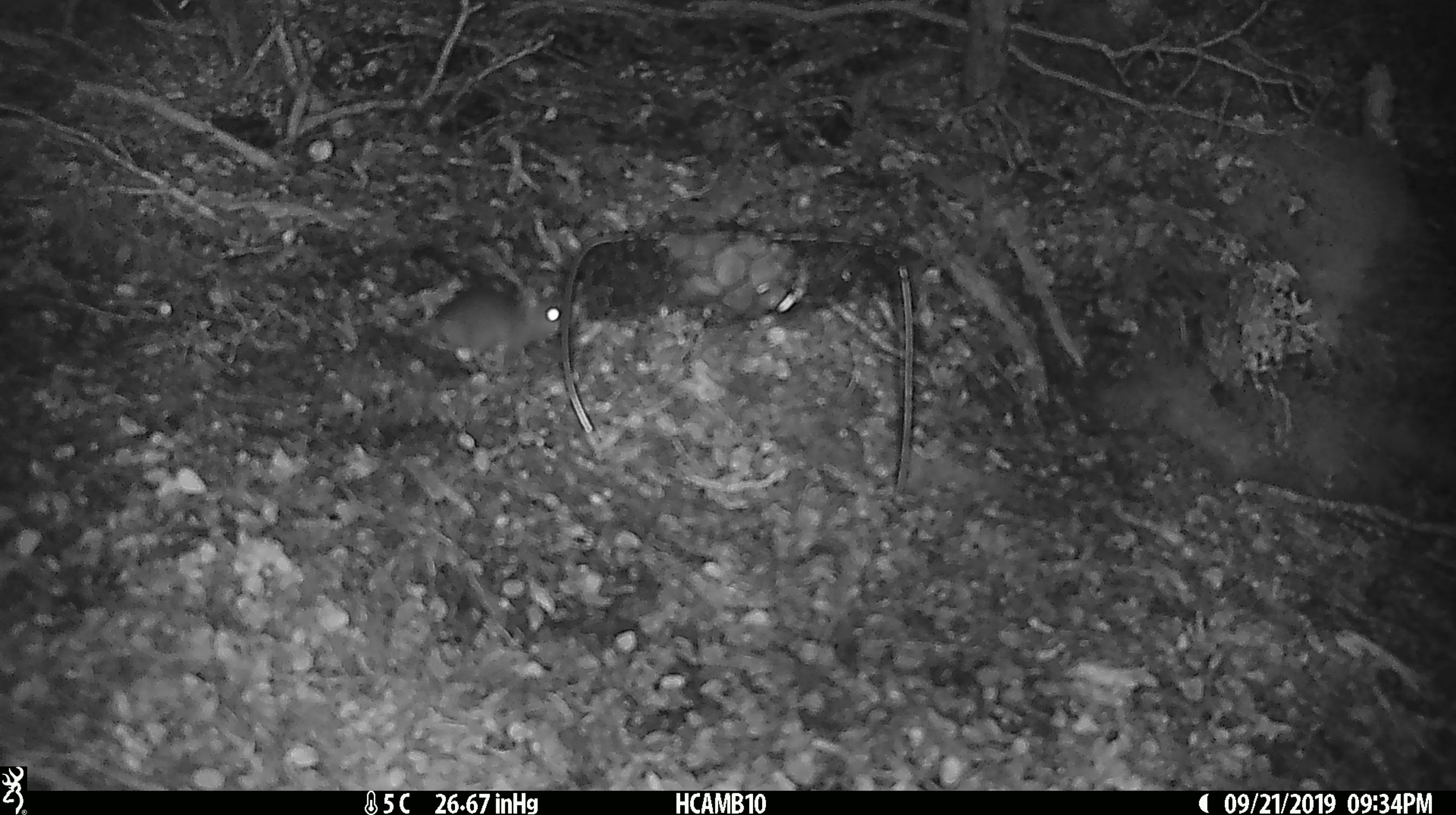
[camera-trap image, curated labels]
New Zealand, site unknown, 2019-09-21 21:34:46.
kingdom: Animalia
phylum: Chordata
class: Mammalia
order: Rodentia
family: Muridae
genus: Mus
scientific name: Mus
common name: mouse